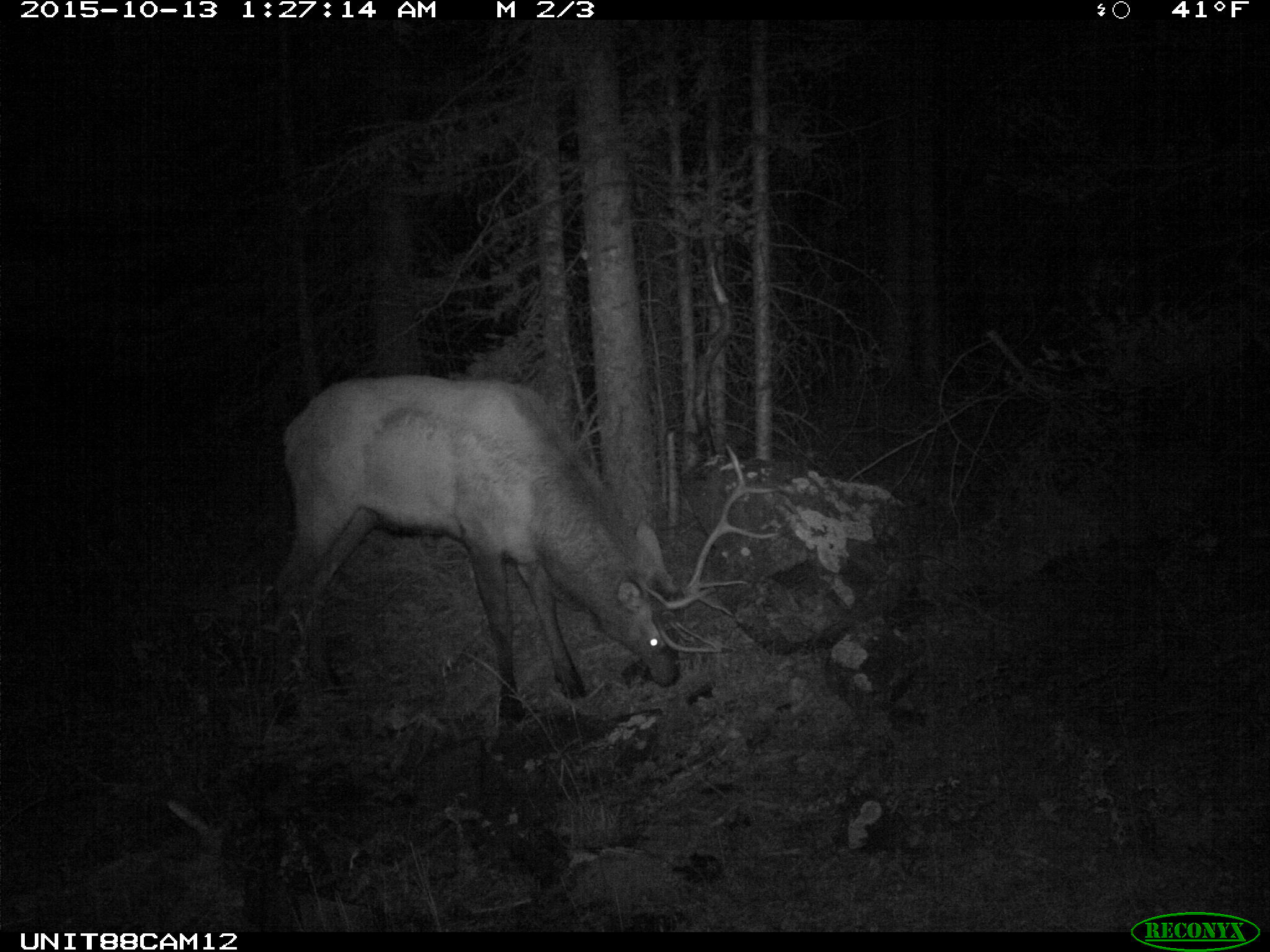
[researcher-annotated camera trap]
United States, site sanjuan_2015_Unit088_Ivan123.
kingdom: Animalia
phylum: Chordata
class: Mammalia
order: Artiodactyla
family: Cervidae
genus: Cervus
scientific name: Cervus elaphus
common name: red deer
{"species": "Cervus elaphus (red deer)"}